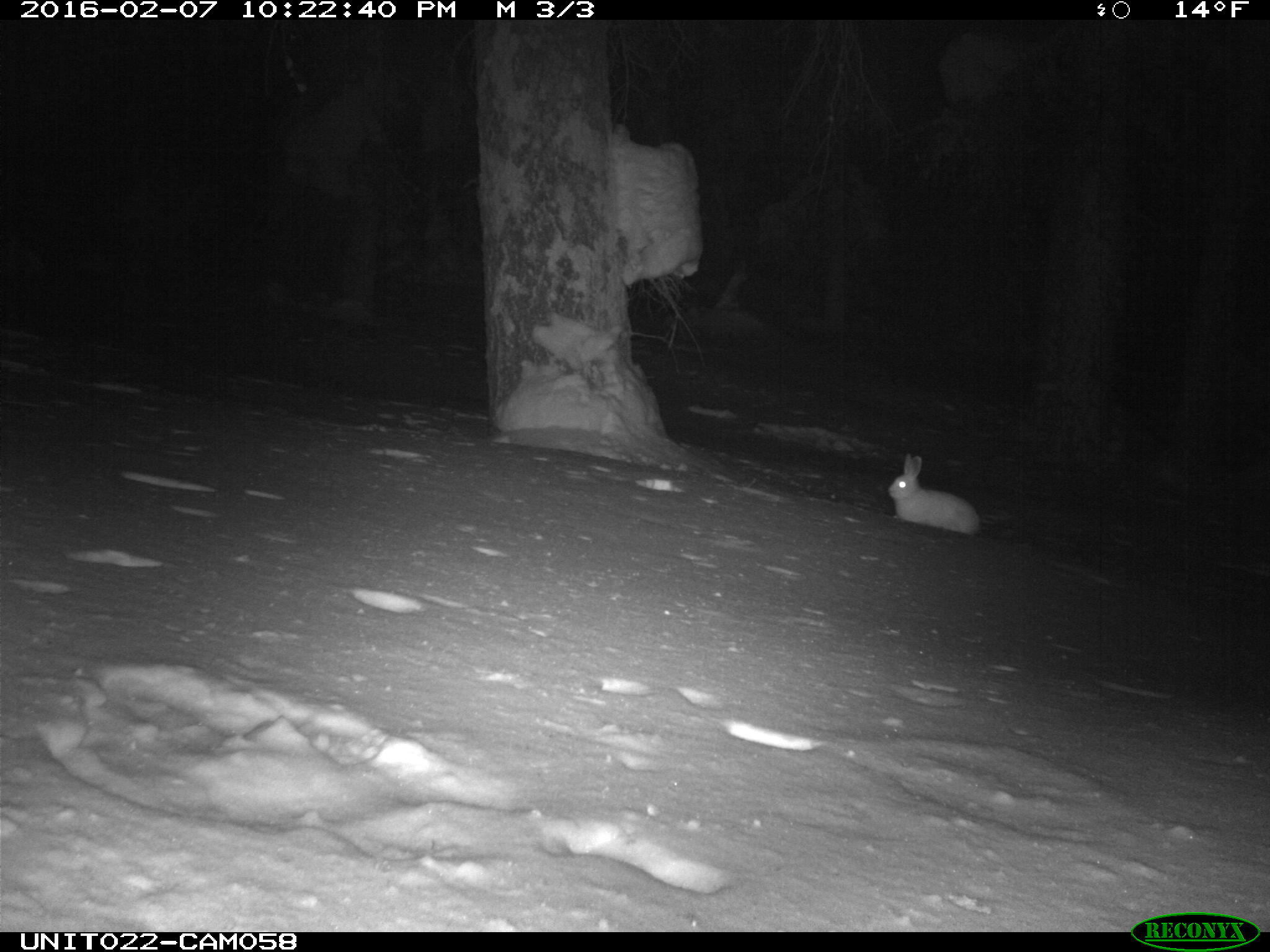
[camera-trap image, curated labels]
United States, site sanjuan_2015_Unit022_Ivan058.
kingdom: Animalia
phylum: Chordata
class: Mammalia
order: Lagomorpha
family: Leporidae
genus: Lepus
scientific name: Lepus americanus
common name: snowshoe hare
Lepus americanus (snowshoe hare).